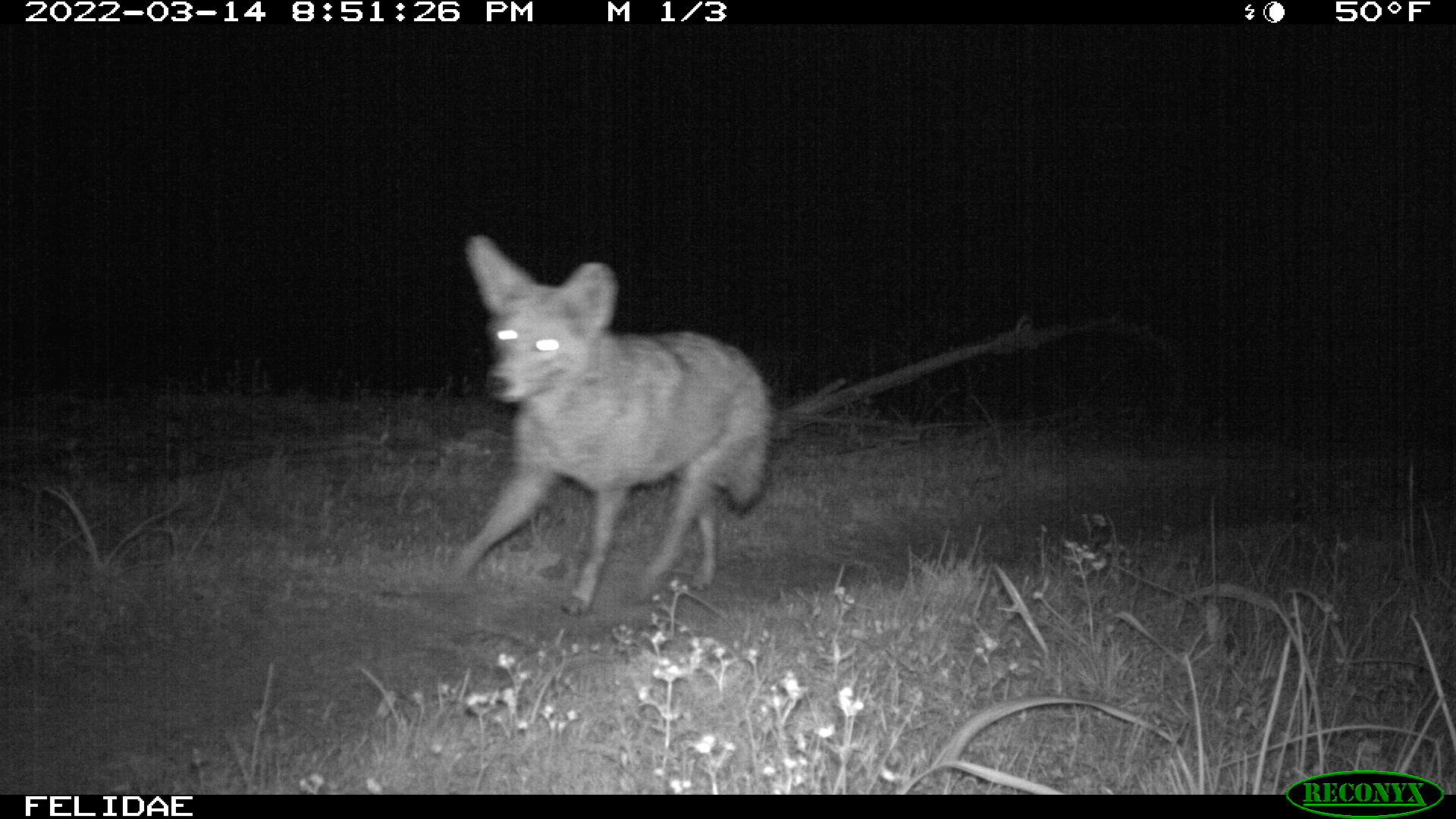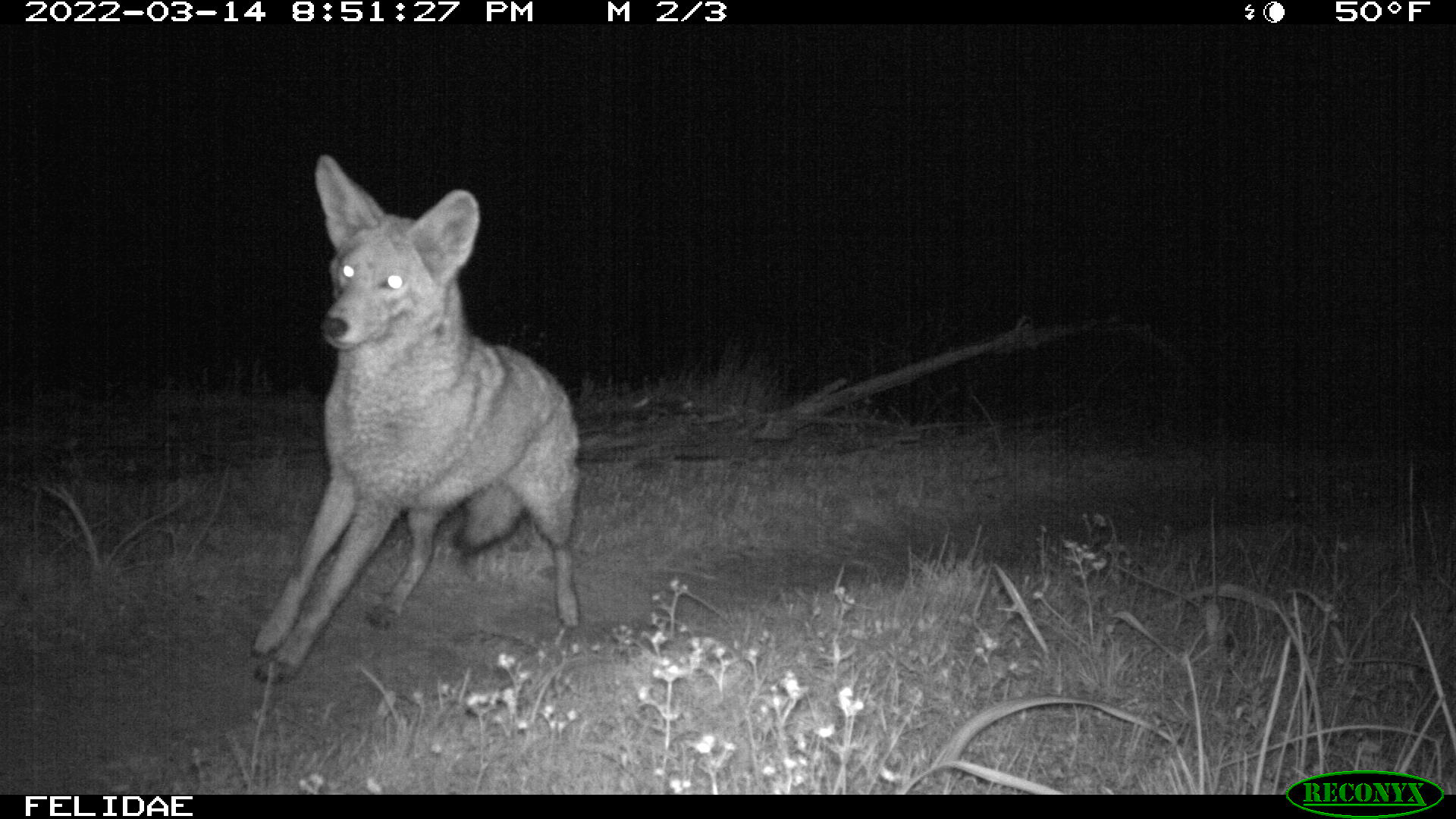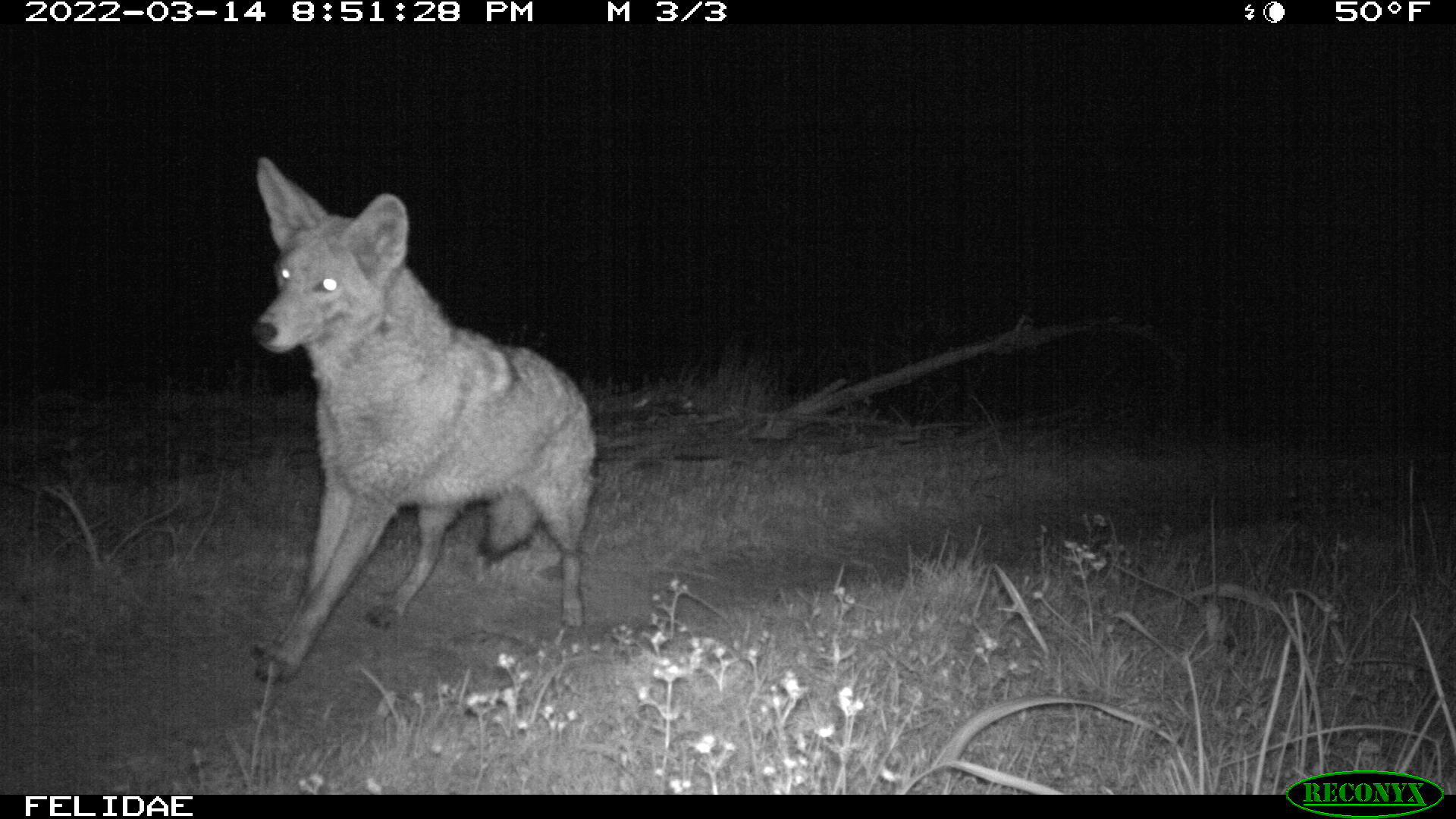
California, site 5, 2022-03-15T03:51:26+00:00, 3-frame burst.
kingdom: Animalia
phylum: Chordata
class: Mammalia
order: Carnivora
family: Canidae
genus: Canis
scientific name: Canis latrans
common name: coyote